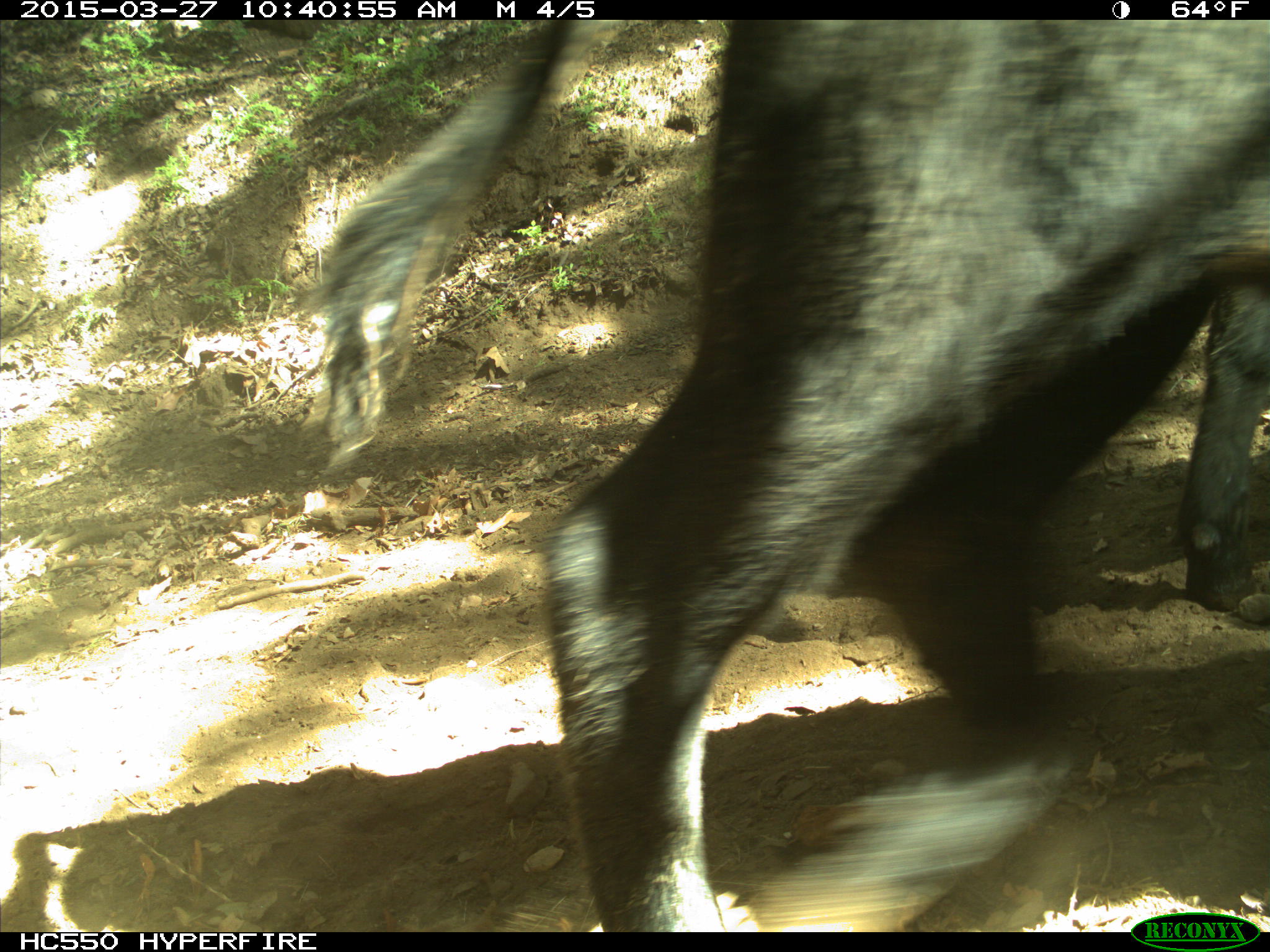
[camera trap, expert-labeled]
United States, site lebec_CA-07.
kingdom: Animalia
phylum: Chordata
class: Mammalia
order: Artiodactyla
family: Bovidae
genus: Bos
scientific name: Bos taurus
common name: domestic cow